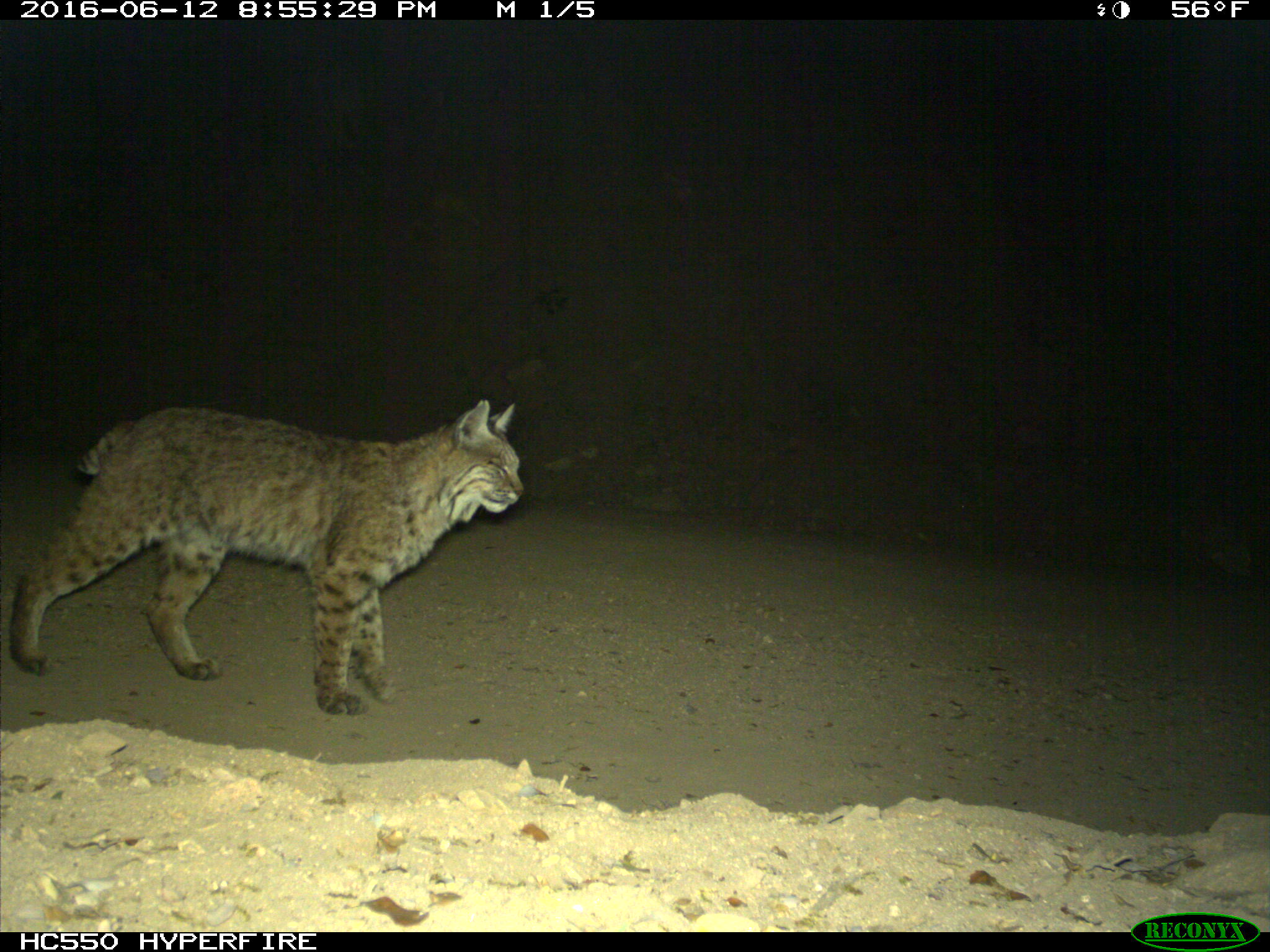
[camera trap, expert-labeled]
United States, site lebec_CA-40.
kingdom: Animalia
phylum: Chordata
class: Mammalia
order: Carnivora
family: Felidae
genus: Lynx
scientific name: Lynx rufus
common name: bobcat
Lynx rufus (bobcat).